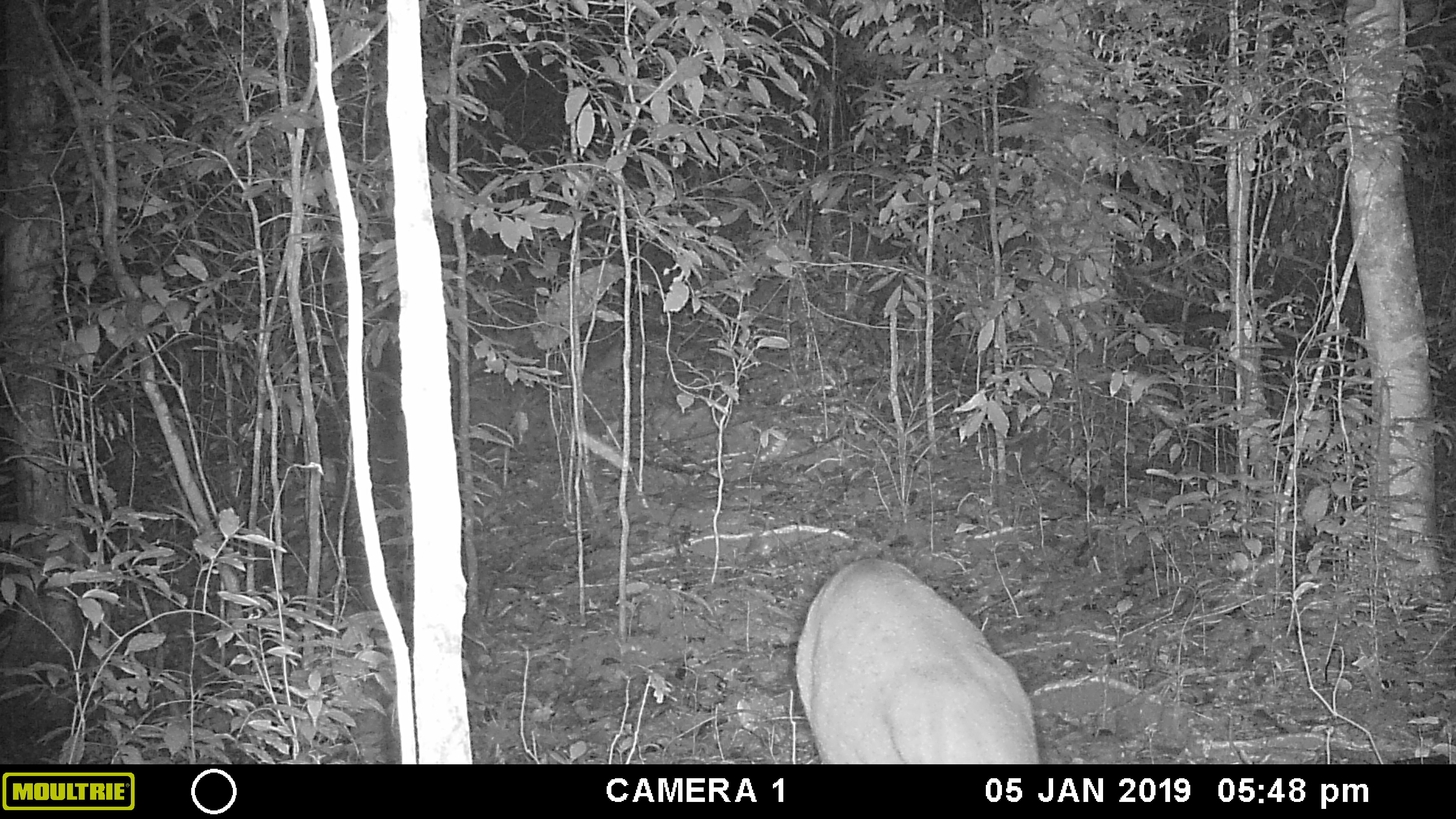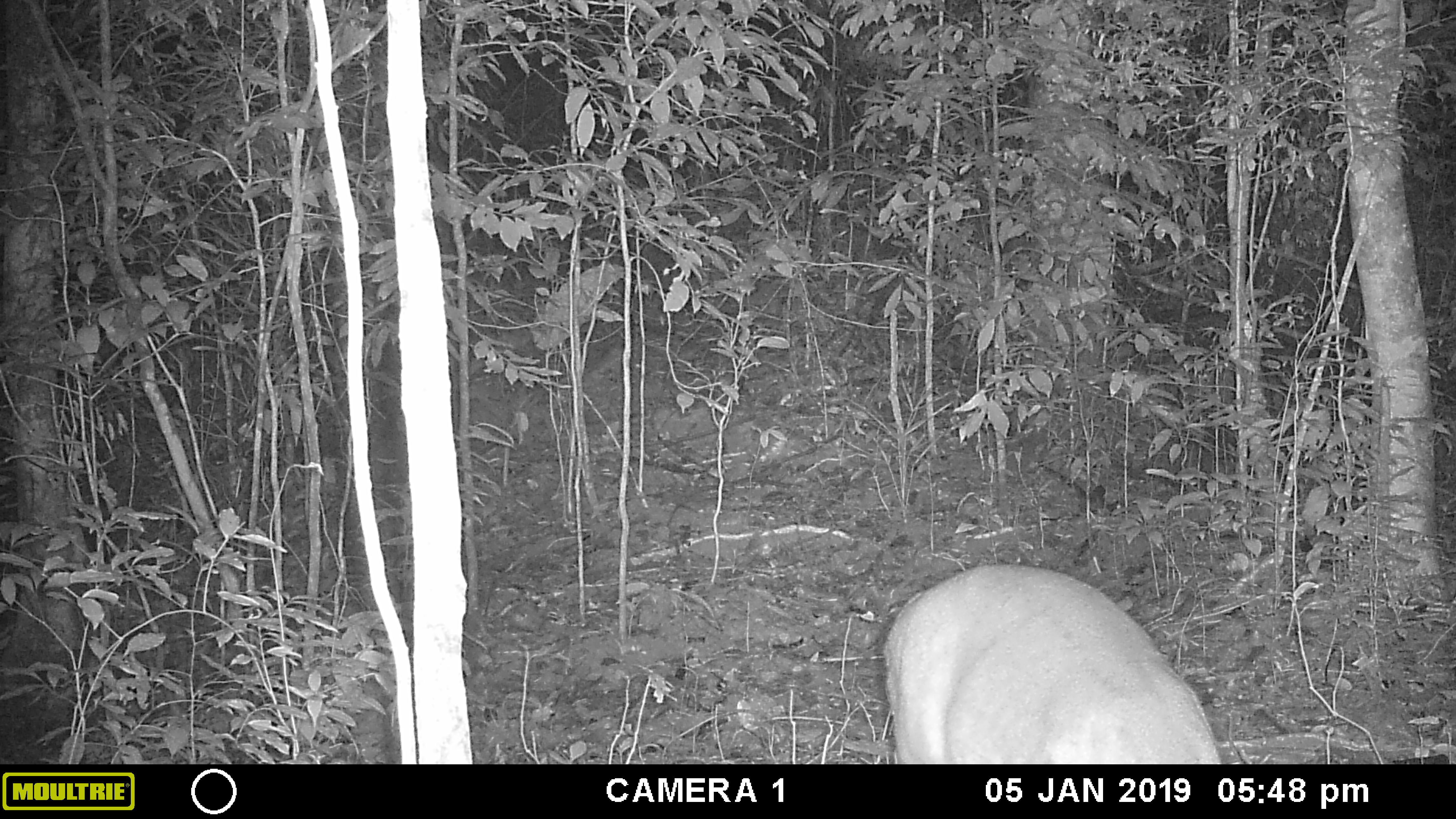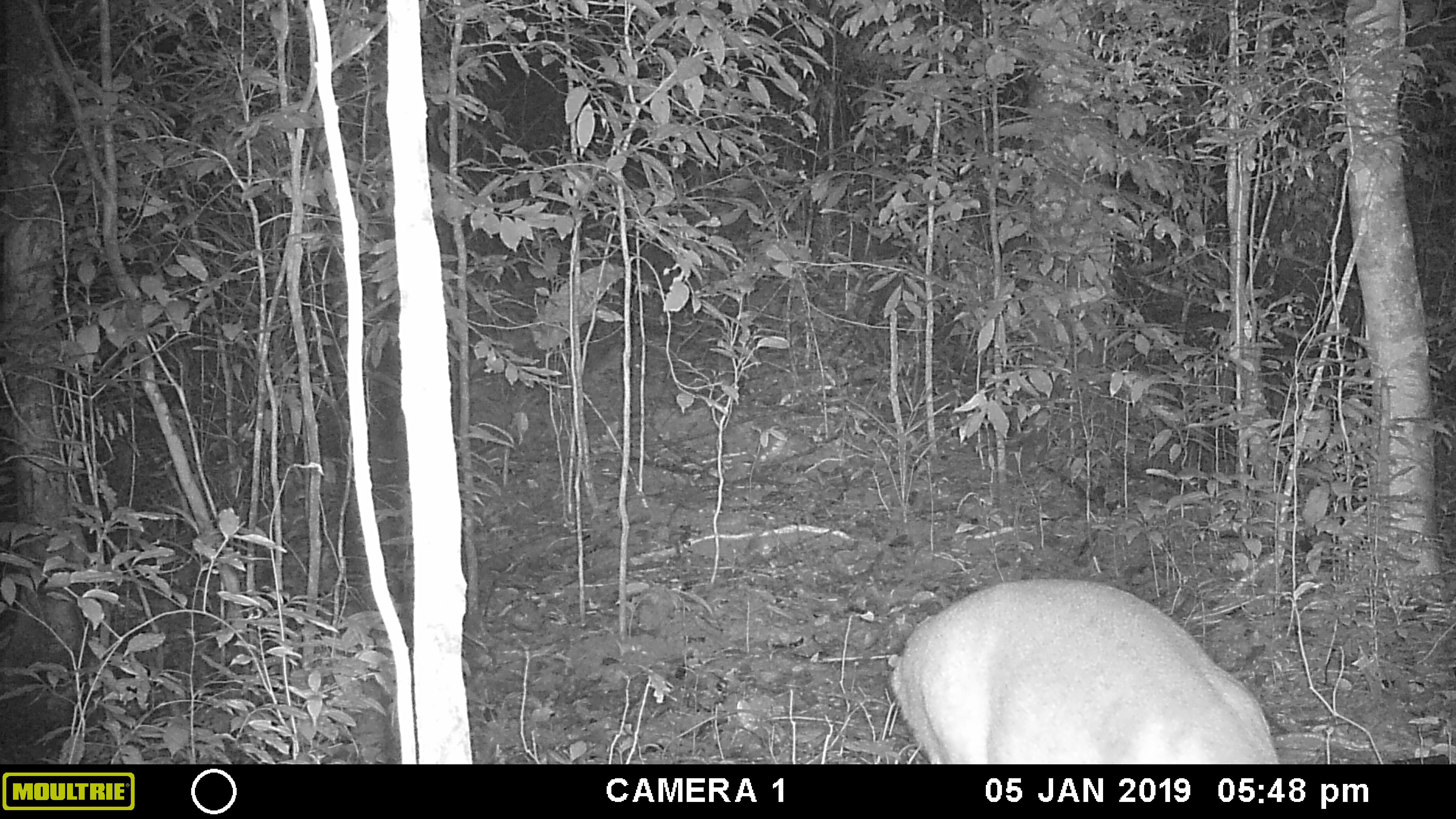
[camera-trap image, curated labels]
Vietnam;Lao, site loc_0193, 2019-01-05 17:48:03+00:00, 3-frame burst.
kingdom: Animalia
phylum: Chordata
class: Mammalia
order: Artiodactyla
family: Cervidae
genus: Muntiacus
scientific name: Muntiacus vuquangensis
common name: large-antlered muntjac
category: large antlered muntjac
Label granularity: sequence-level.